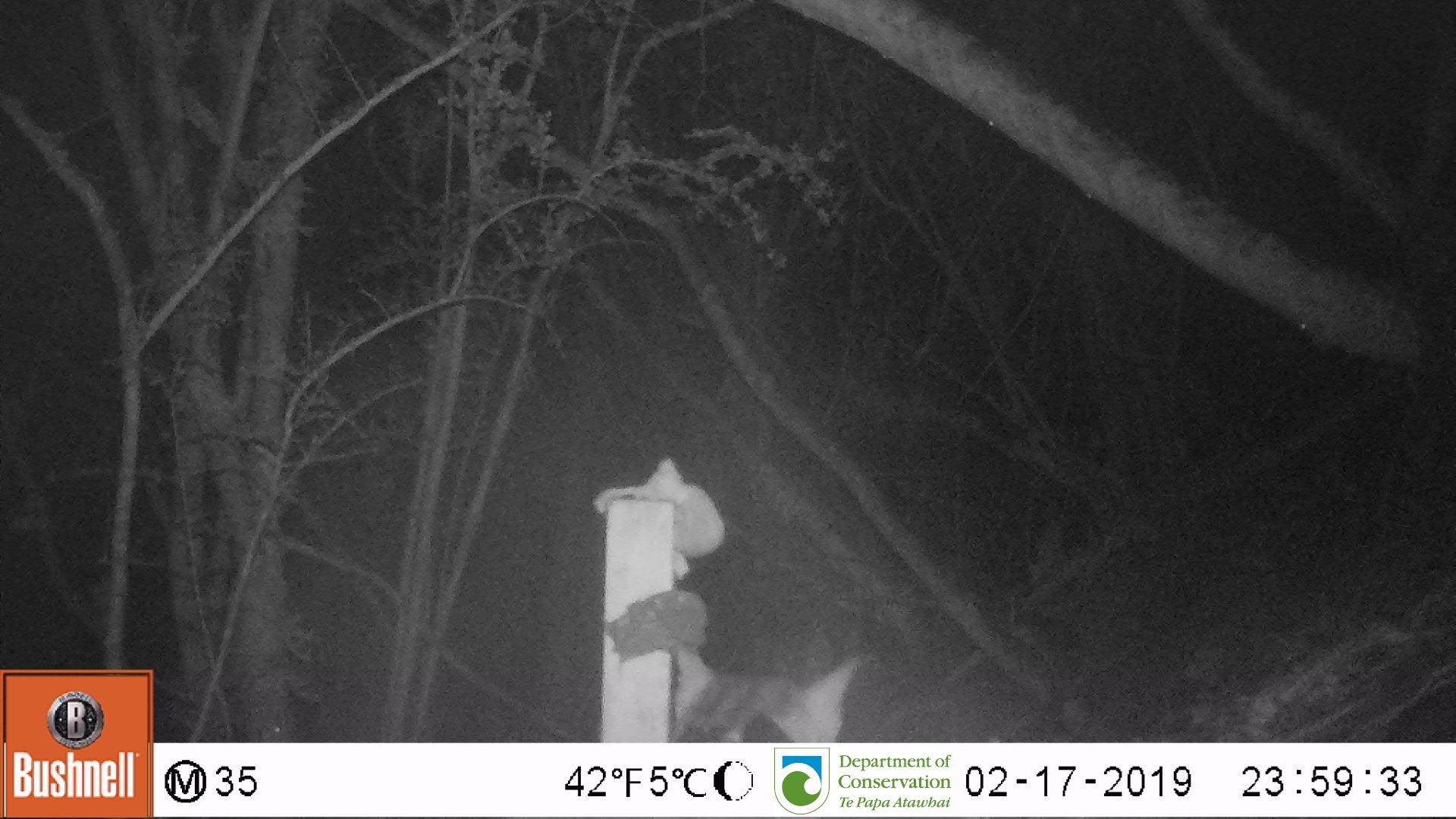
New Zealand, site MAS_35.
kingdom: Animalia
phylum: Chordata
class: Mammalia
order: Carnivora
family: Felidae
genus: Felis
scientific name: Felis catus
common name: domestic cat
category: cat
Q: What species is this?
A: Cat (domestic cat) (Felis catus).